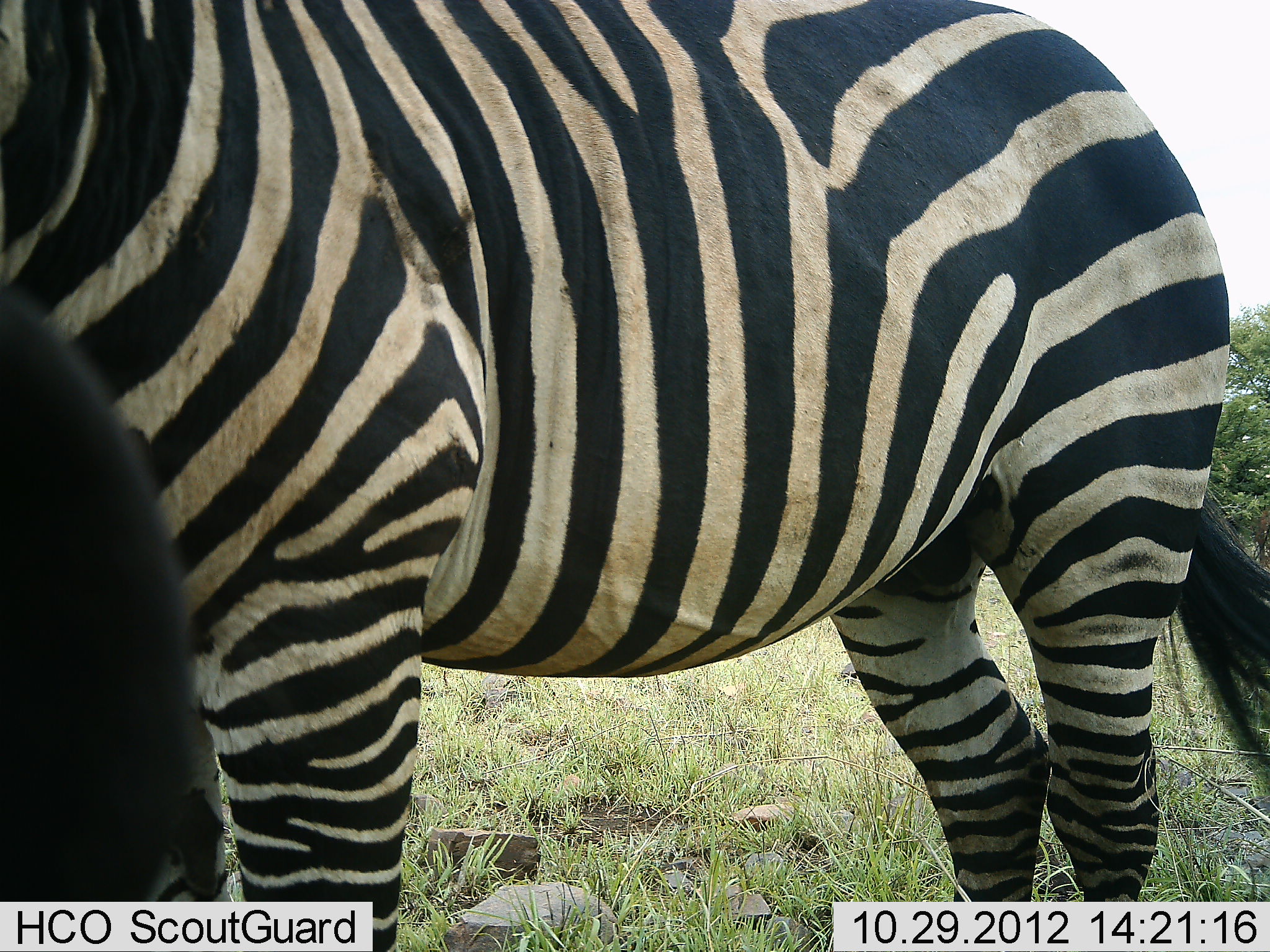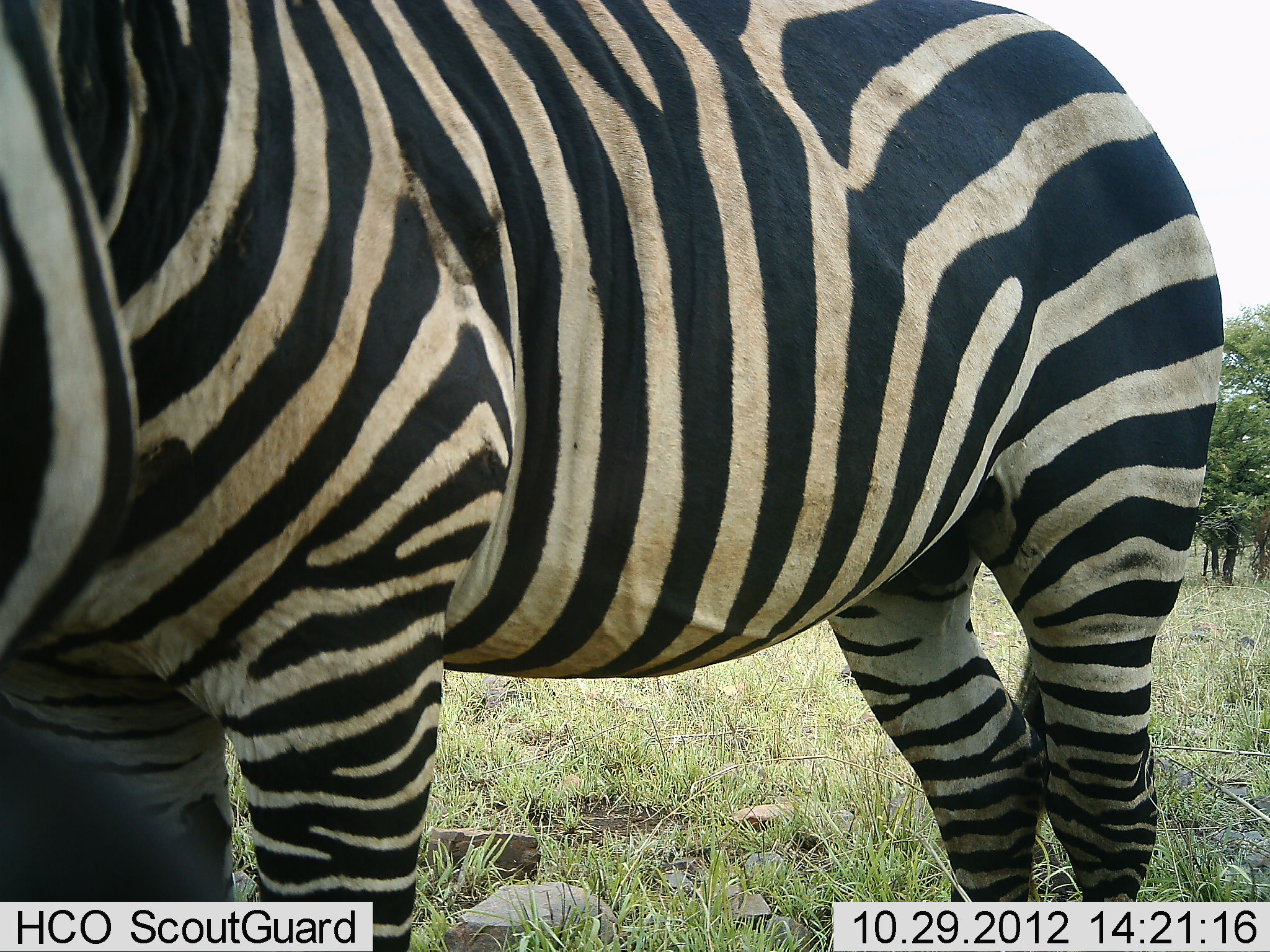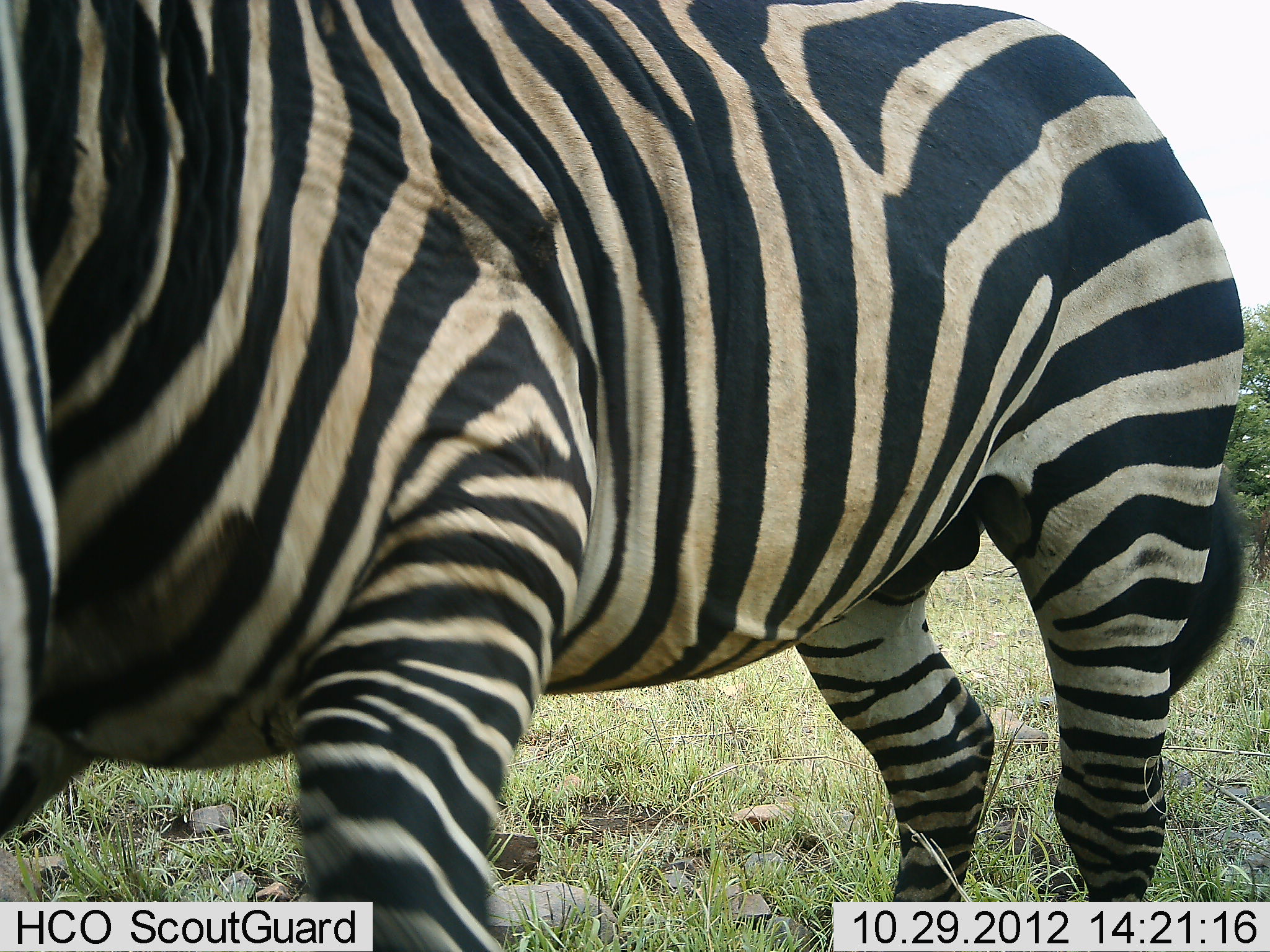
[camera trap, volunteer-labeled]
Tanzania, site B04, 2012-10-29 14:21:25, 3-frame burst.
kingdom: Animalia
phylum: Chordata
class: Mammalia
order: Perissodactyla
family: Equidae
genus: Equus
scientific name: Equus quagga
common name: plains zebra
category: zebra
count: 1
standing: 100%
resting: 0%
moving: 0%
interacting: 0%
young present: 0%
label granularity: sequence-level